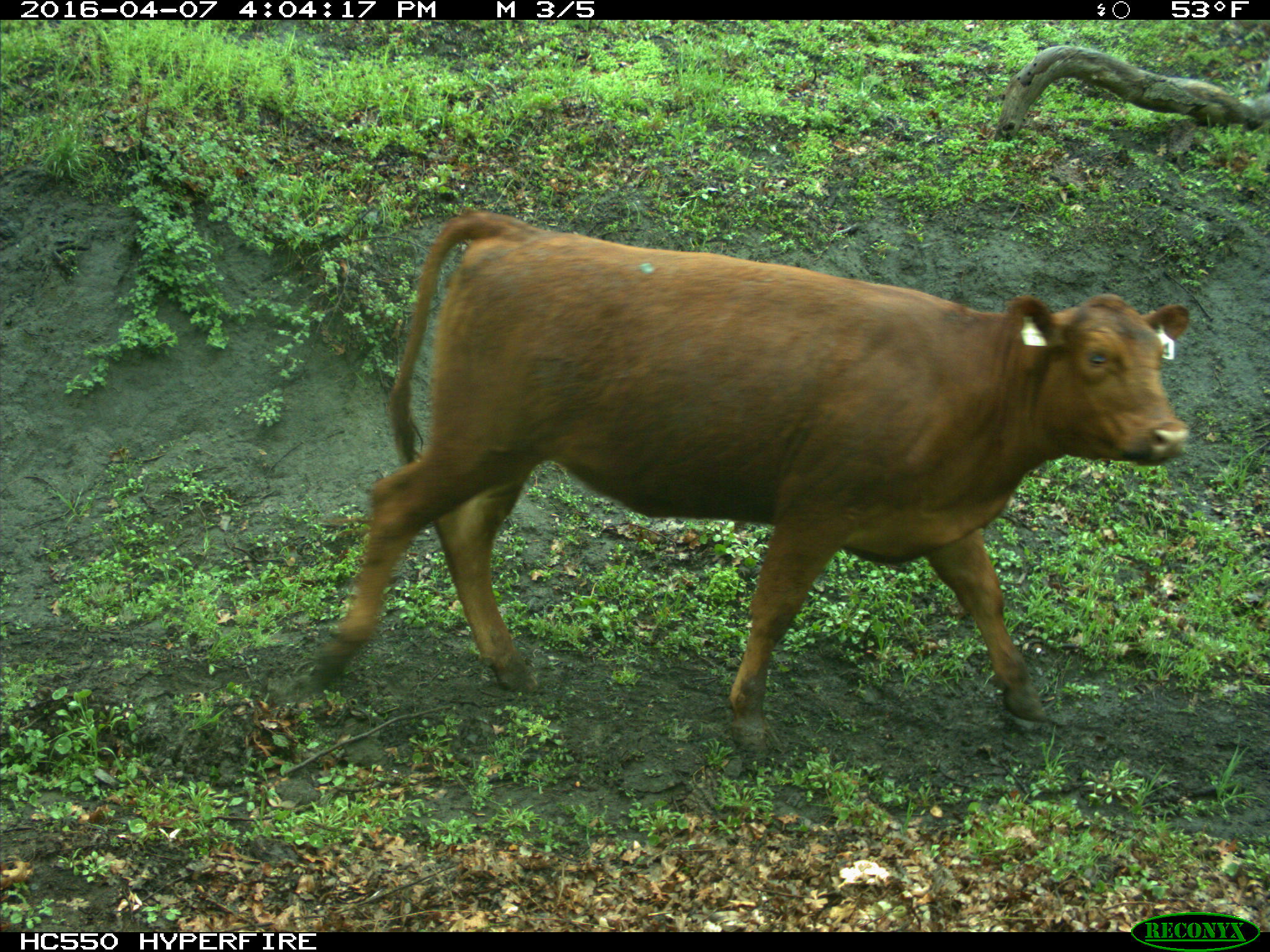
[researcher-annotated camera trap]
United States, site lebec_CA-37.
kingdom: Animalia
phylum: Chordata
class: Mammalia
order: Artiodactyla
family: Bovidae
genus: Bos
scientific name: Bos taurus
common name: domestic cow